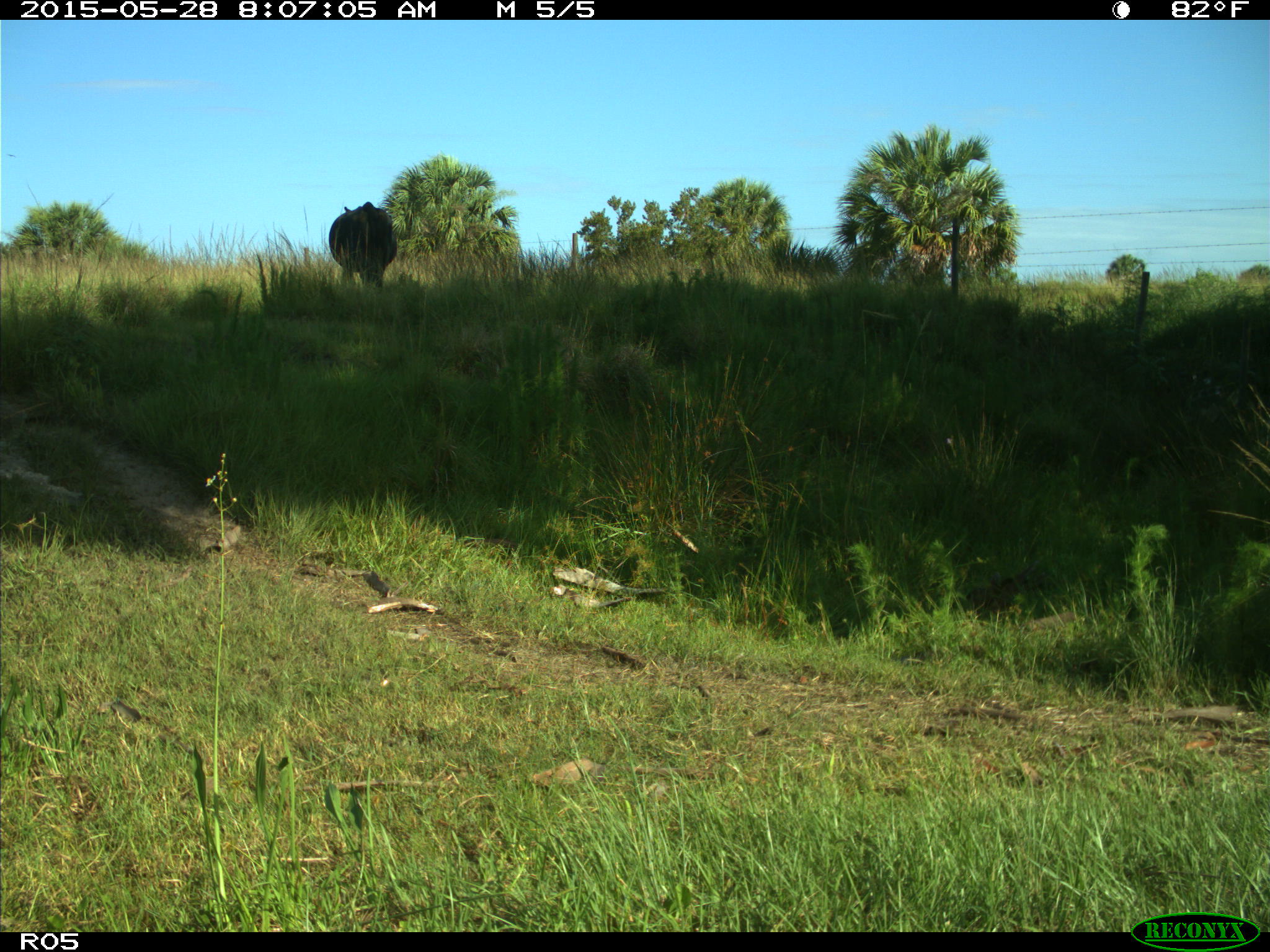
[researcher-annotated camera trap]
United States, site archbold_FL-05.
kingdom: Animalia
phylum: Chordata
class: Mammalia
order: Artiodactyla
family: Bovidae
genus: Bos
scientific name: Bos taurus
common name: domestic cow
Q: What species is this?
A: Bos taurus (domestic cow).